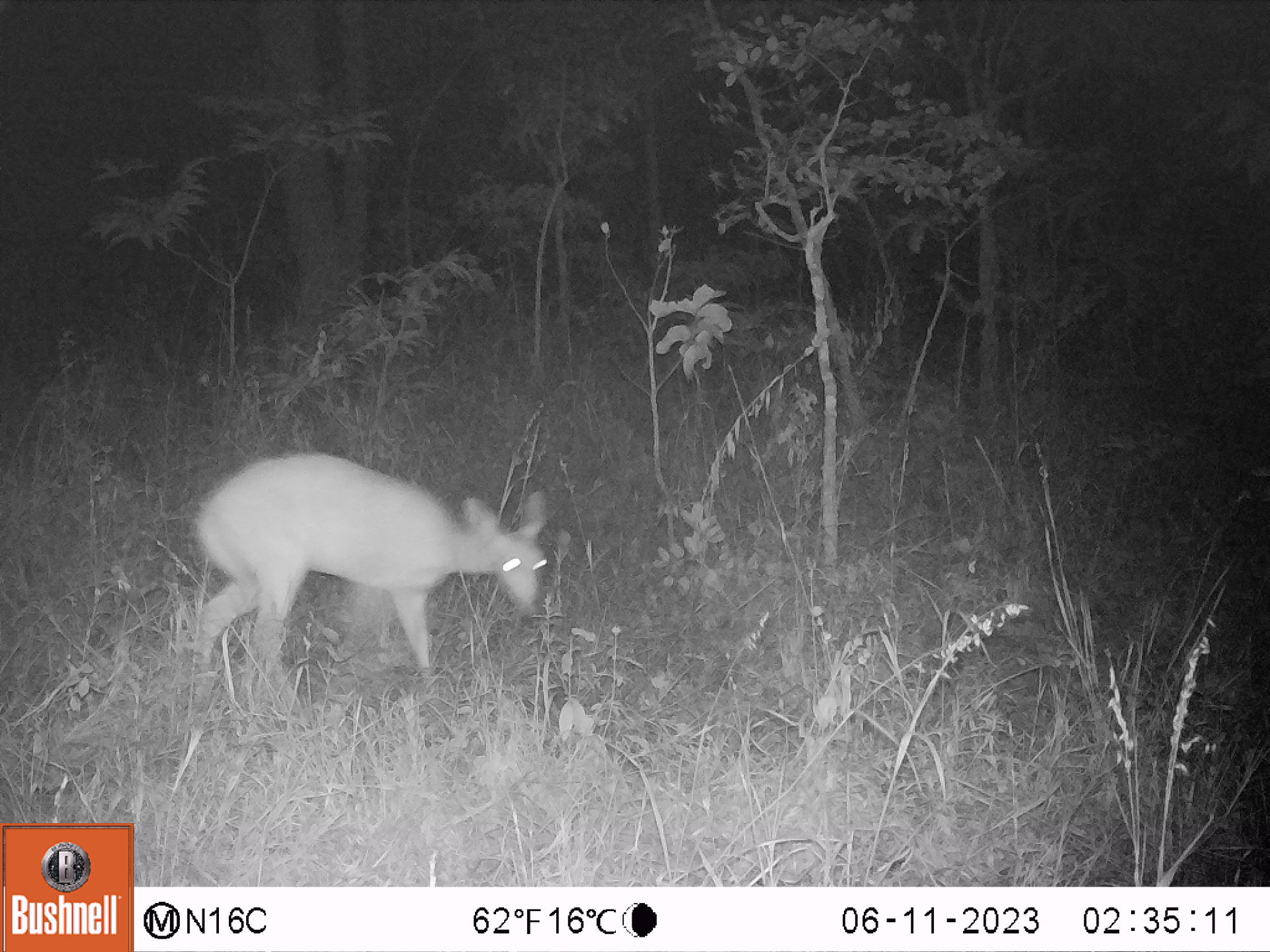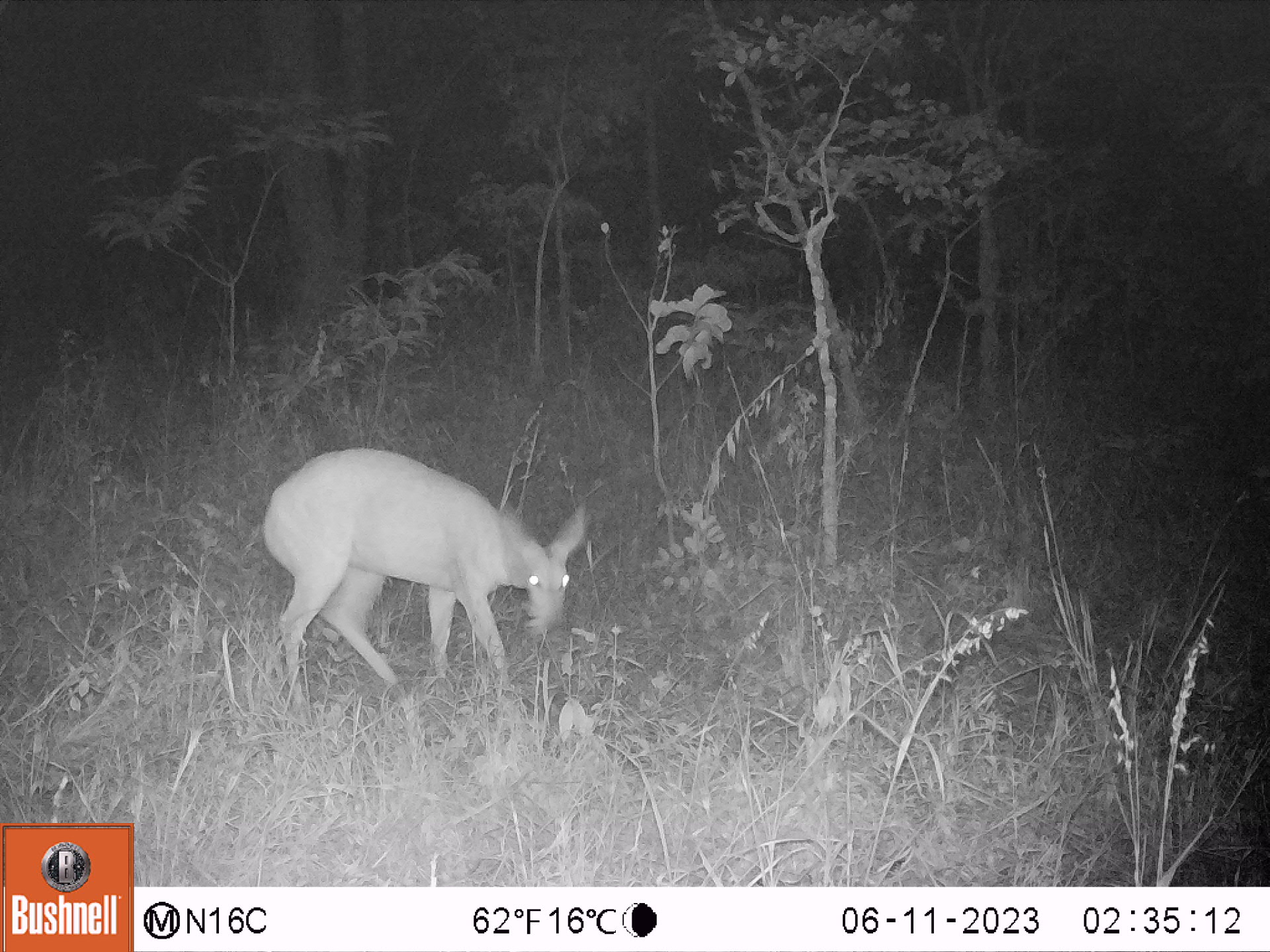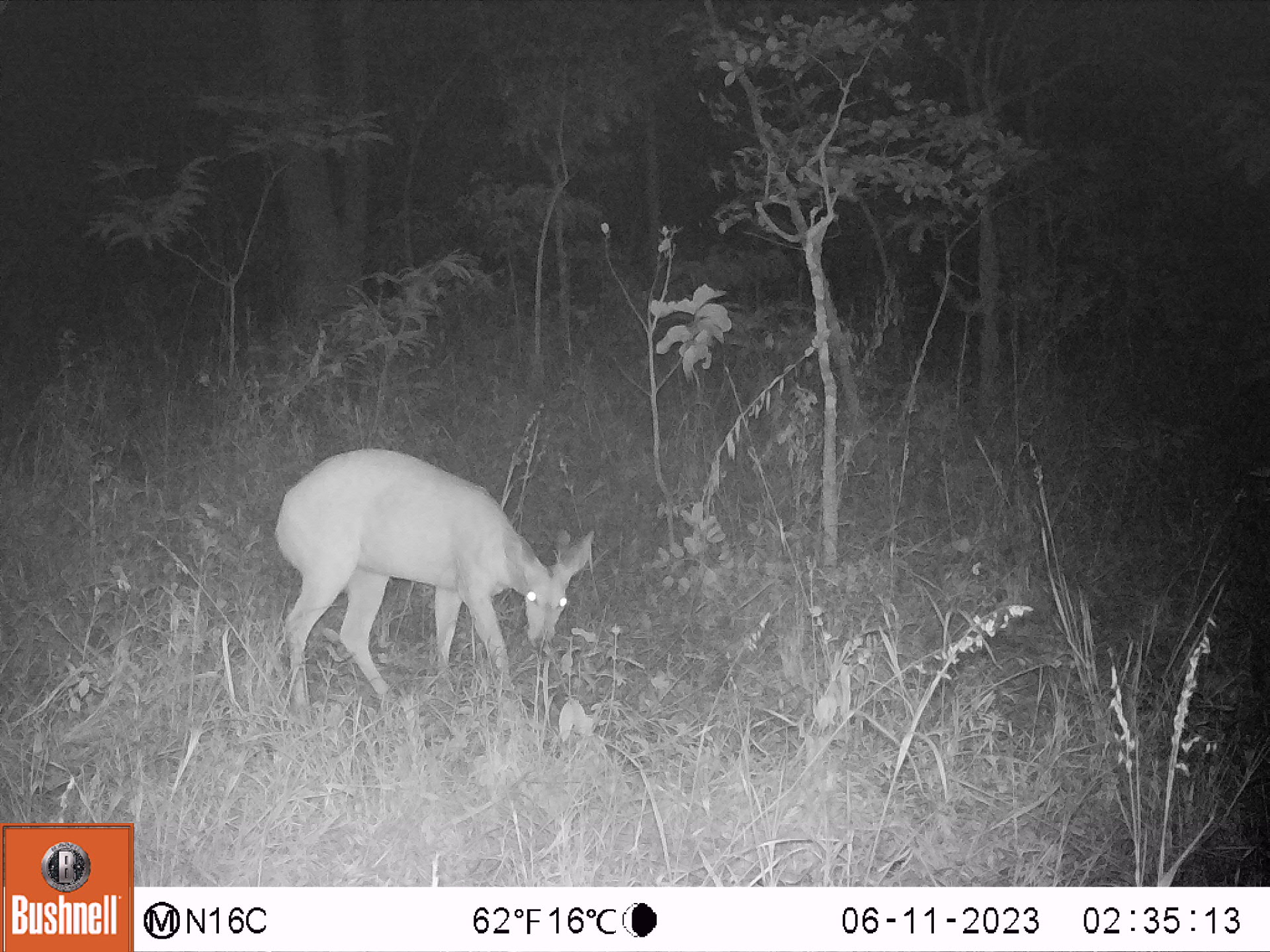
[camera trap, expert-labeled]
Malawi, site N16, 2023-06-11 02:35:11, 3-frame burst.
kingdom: Animalia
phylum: Chordata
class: Mammalia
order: Artiodactyla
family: Bovidae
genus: Tragelaphus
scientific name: Tragelaphus sylvaticus sylvaticus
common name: cape bushbuck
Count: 1.